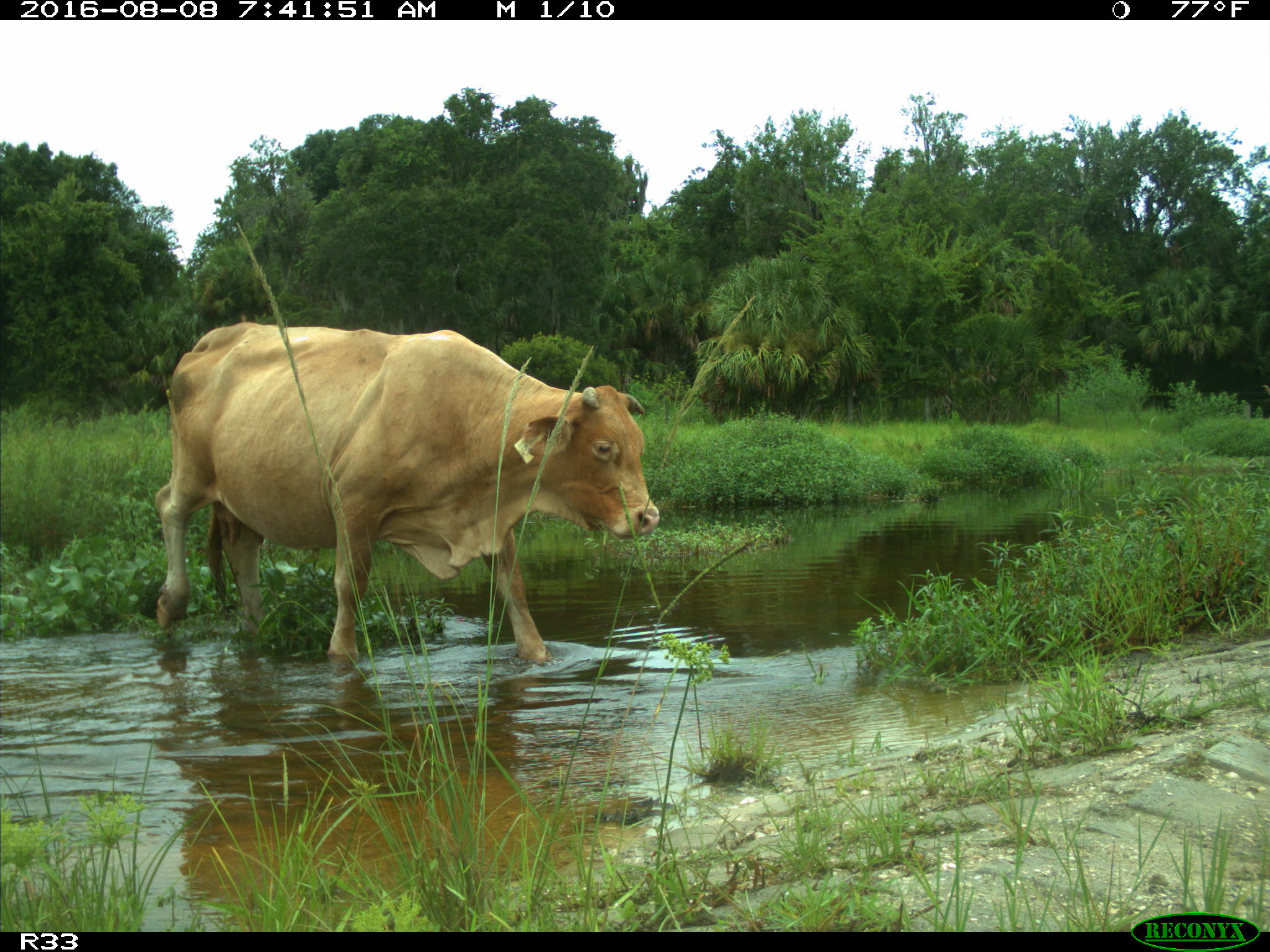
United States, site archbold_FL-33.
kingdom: Animalia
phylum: Chordata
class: Mammalia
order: Artiodactyla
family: Bovidae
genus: Bos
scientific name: Bos taurus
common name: domestic cow